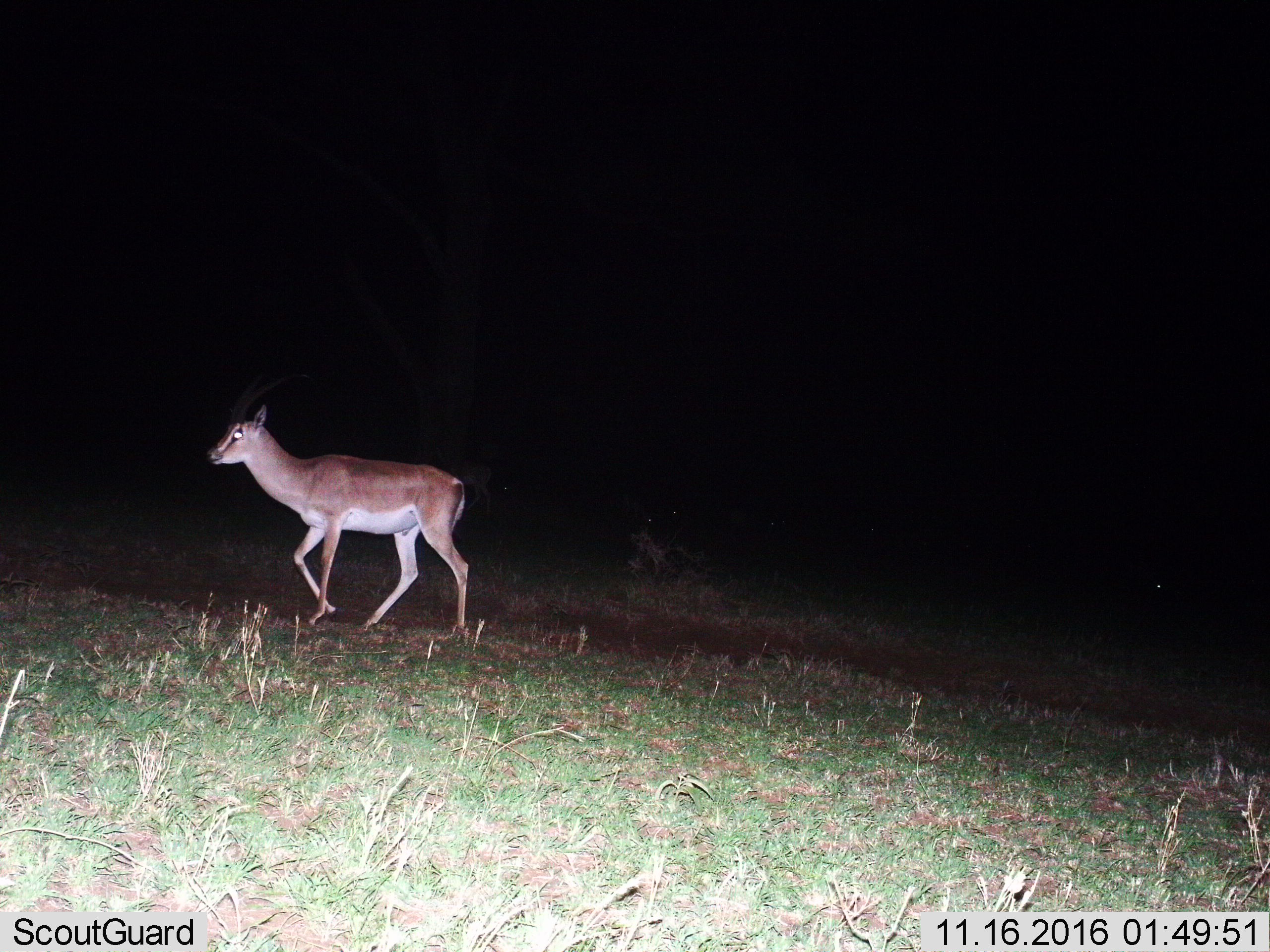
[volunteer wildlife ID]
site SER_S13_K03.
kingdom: Animalia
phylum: Chordata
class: Mammalia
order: Artiodactyla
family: Bovidae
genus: Nanger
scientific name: Nanger granti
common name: grant's gazelle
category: gazellegrants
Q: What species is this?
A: Gazellegrants (grant's gazelle) (Nanger granti).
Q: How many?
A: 1.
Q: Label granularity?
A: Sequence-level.